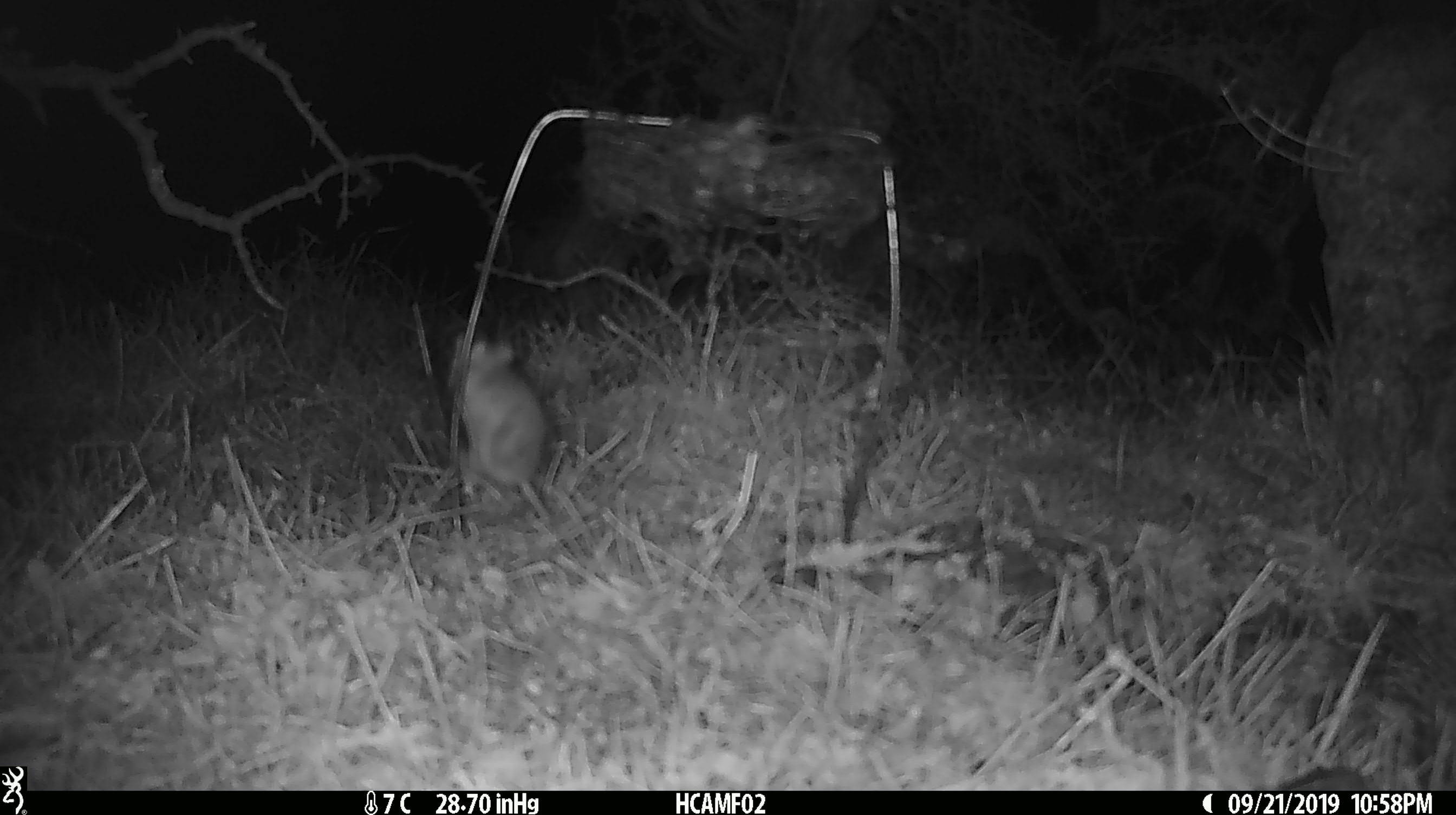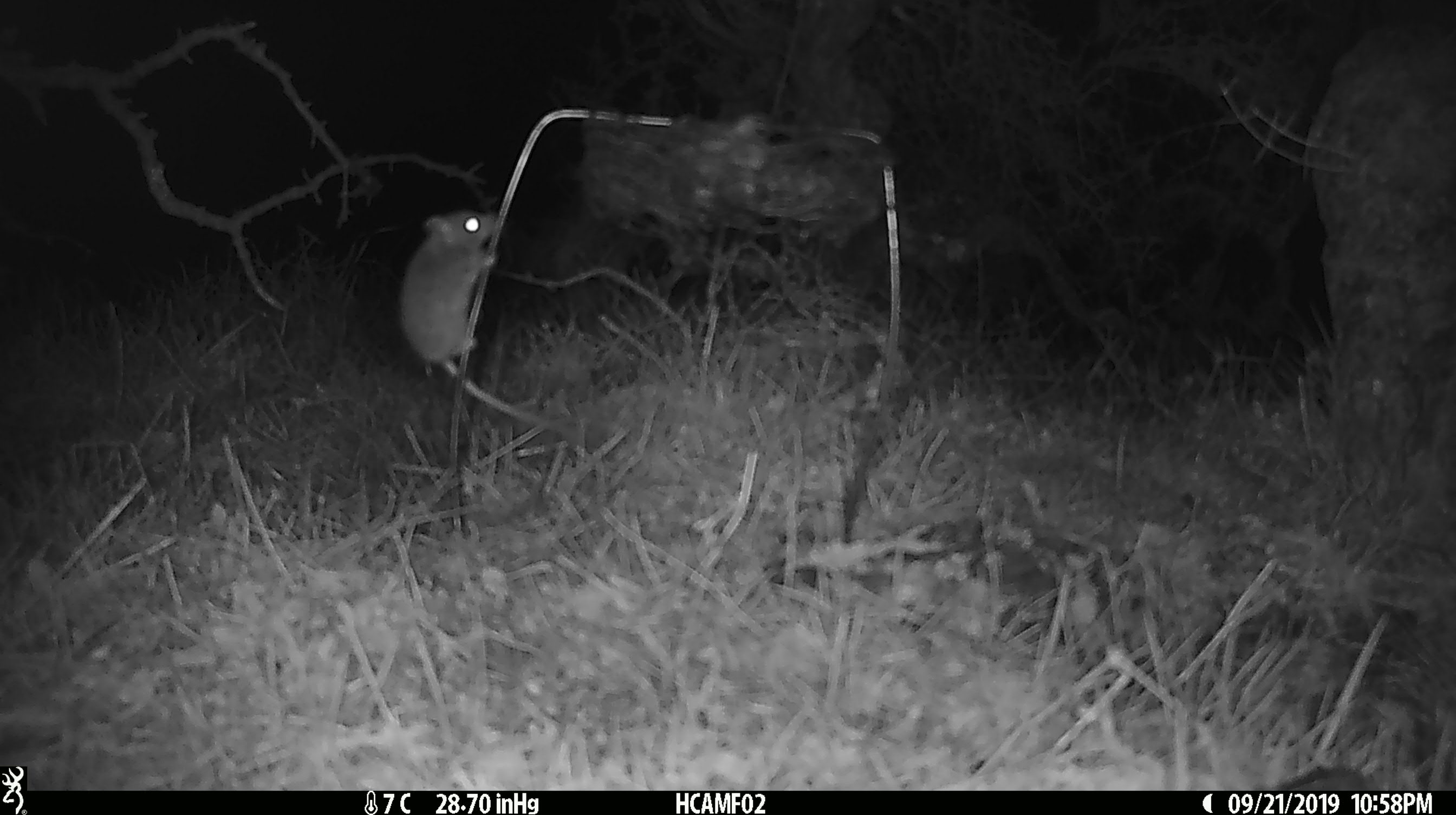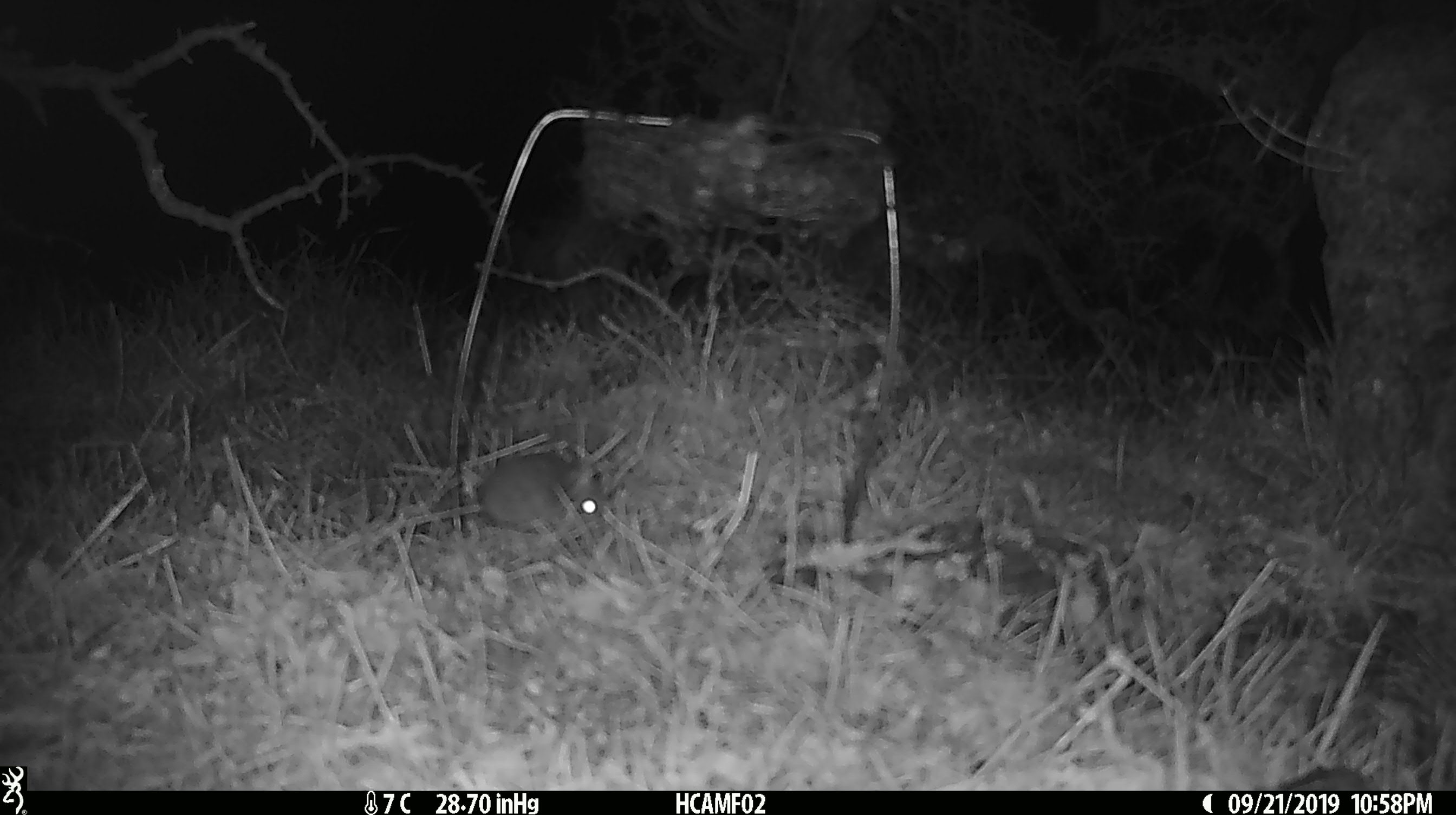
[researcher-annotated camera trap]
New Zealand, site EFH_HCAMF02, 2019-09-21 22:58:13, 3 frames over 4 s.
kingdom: Animalia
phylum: Chordata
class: Mammalia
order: Rodentia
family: Muridae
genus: Mus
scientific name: Mus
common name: mouse